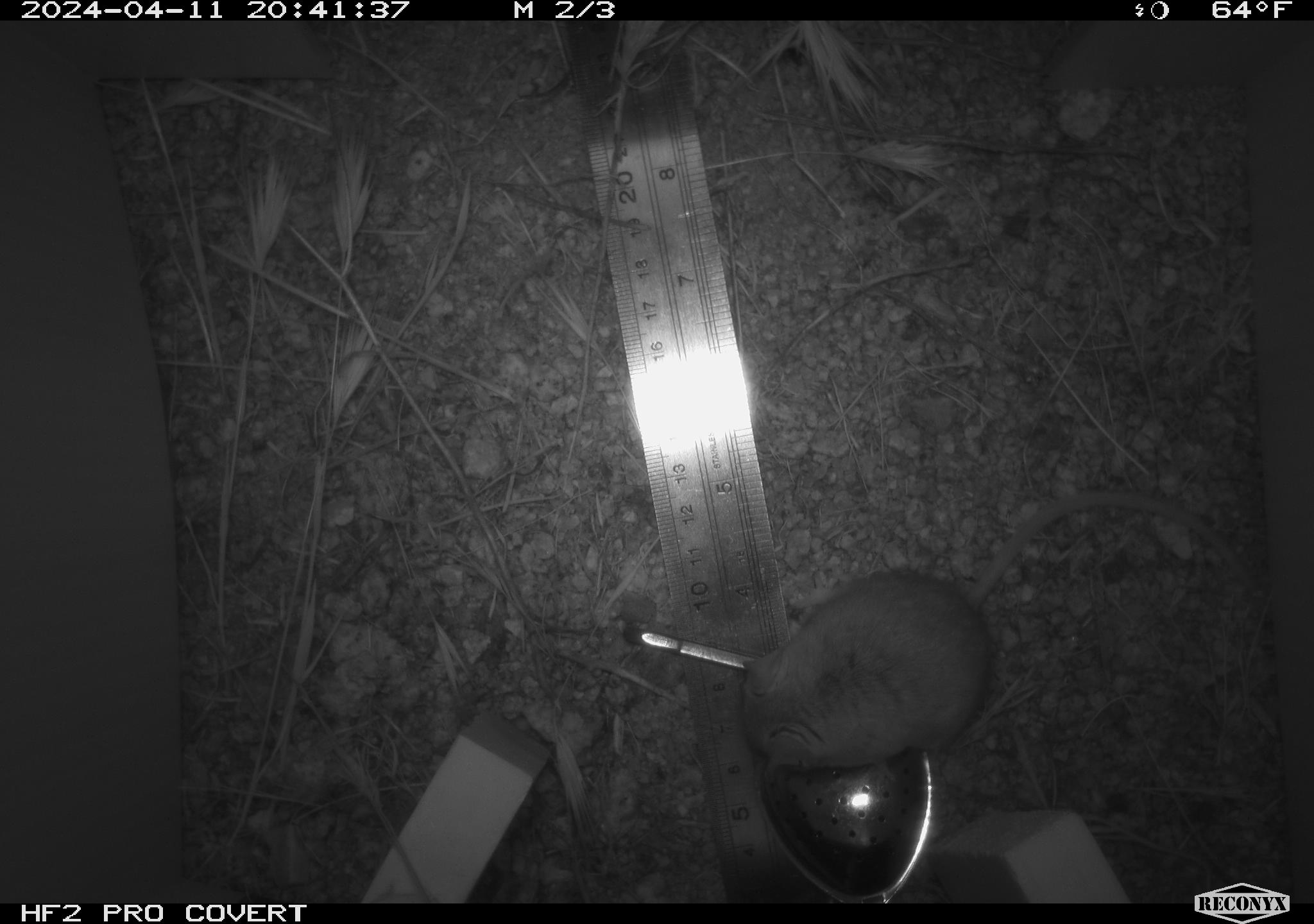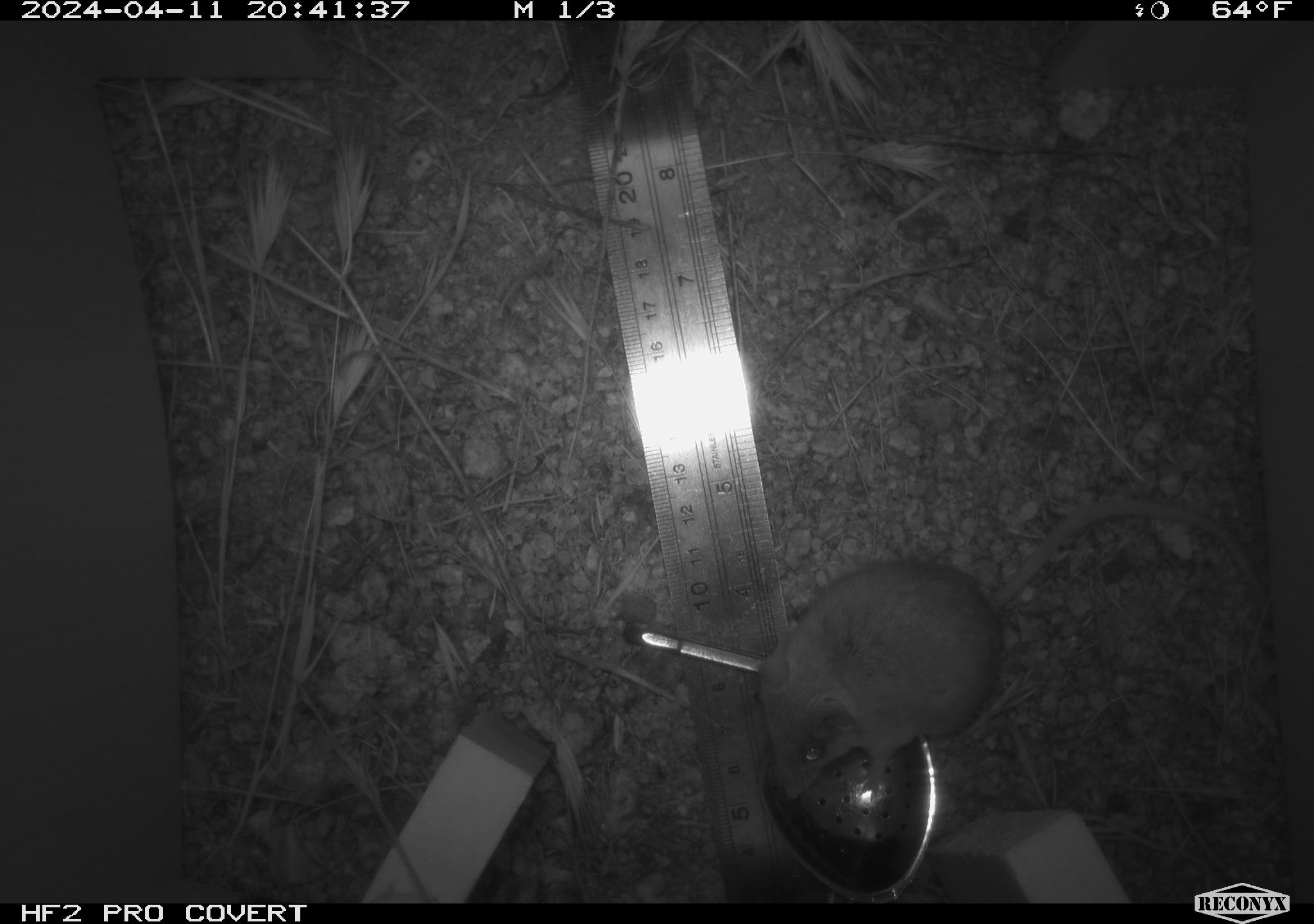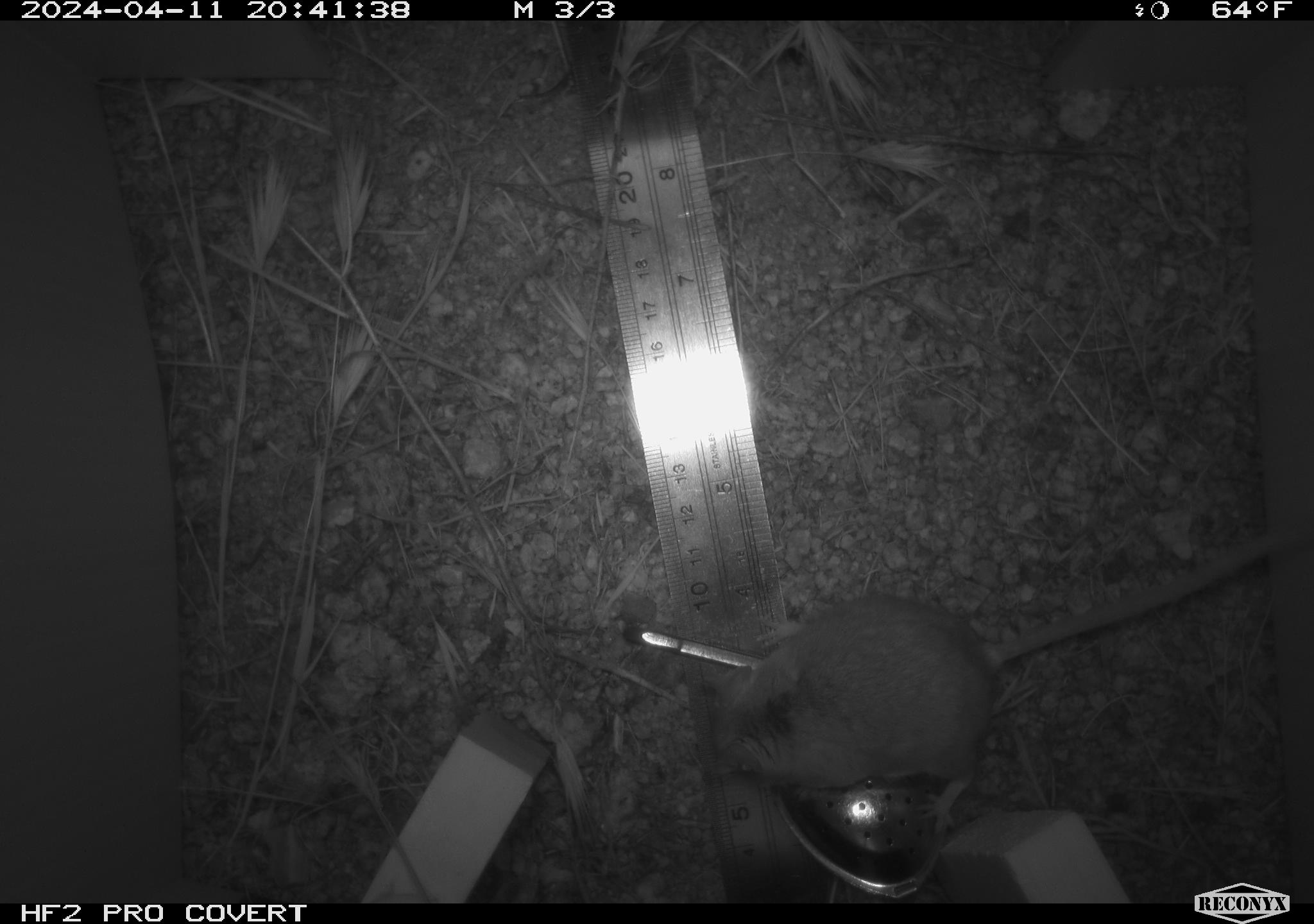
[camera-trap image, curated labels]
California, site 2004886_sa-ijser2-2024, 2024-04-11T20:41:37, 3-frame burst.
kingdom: Animalia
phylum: Chordata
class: Mammalia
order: Rodentia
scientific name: Rodentia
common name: mouse species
Mouse species (Rodentia).